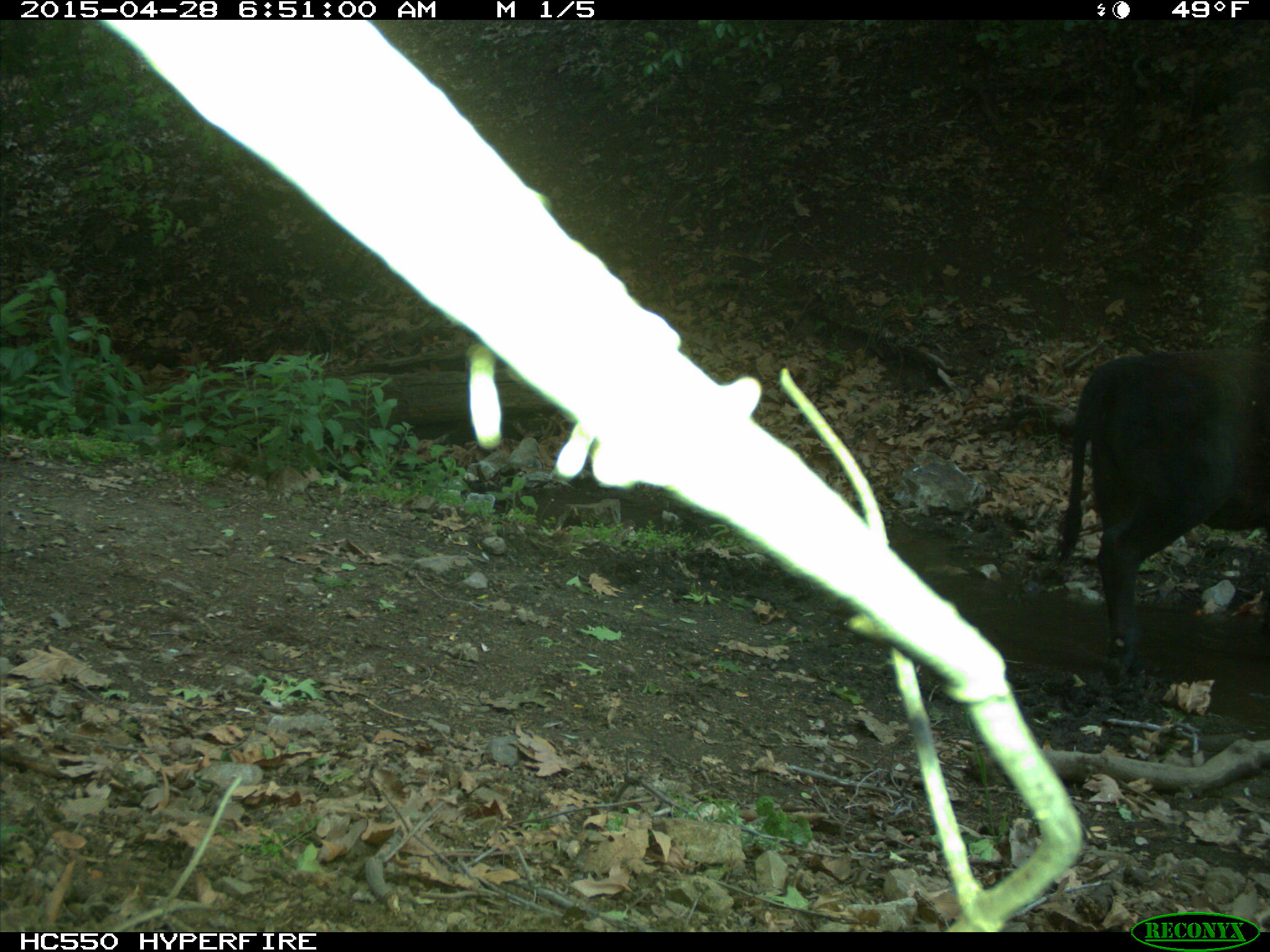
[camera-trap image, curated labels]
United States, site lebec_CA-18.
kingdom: Animalia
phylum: Chordata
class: Mammalia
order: Artiodactyla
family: Bovidae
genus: Bos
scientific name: Bos taurus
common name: domestic cow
Bos taurus (domestic cow).